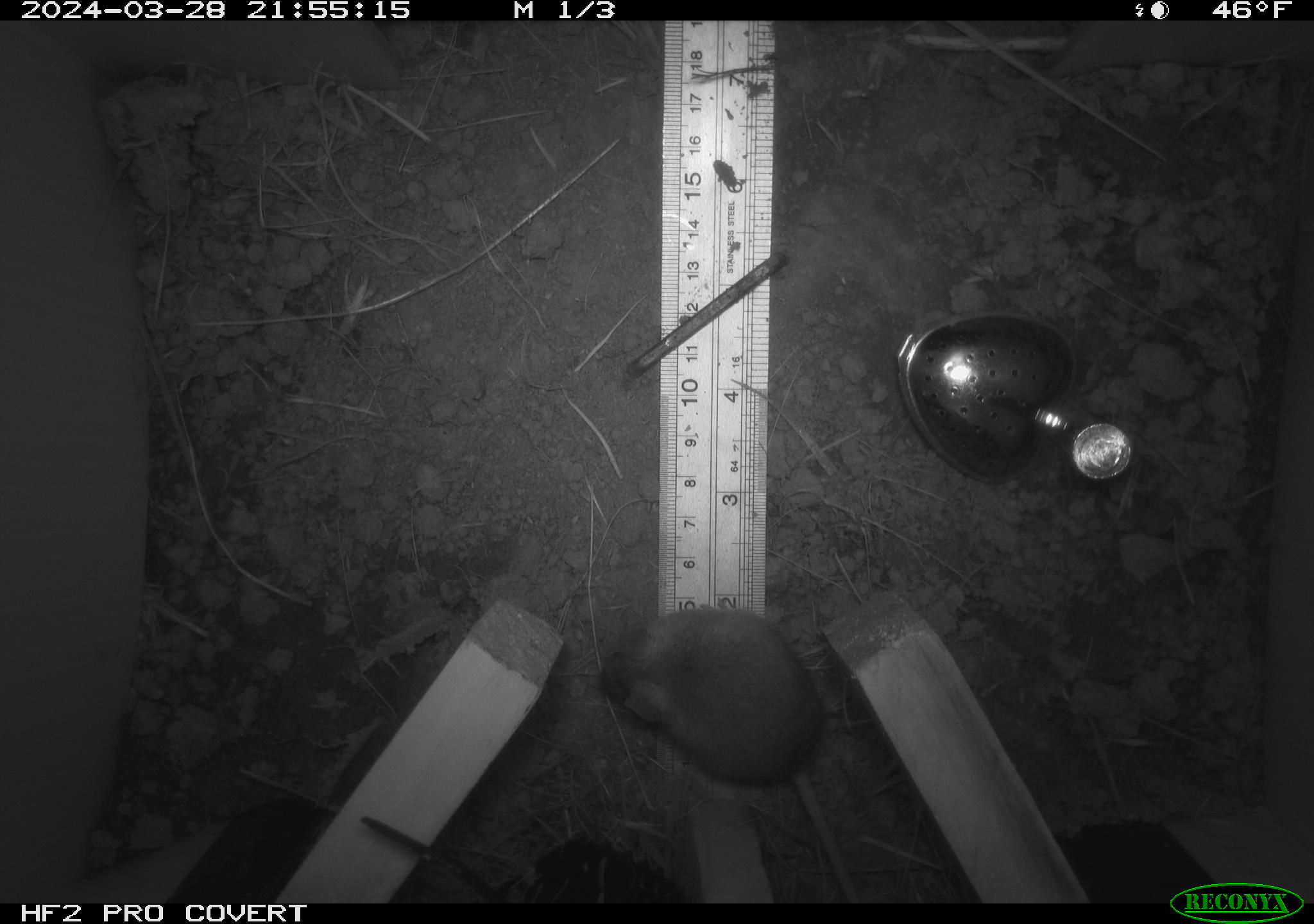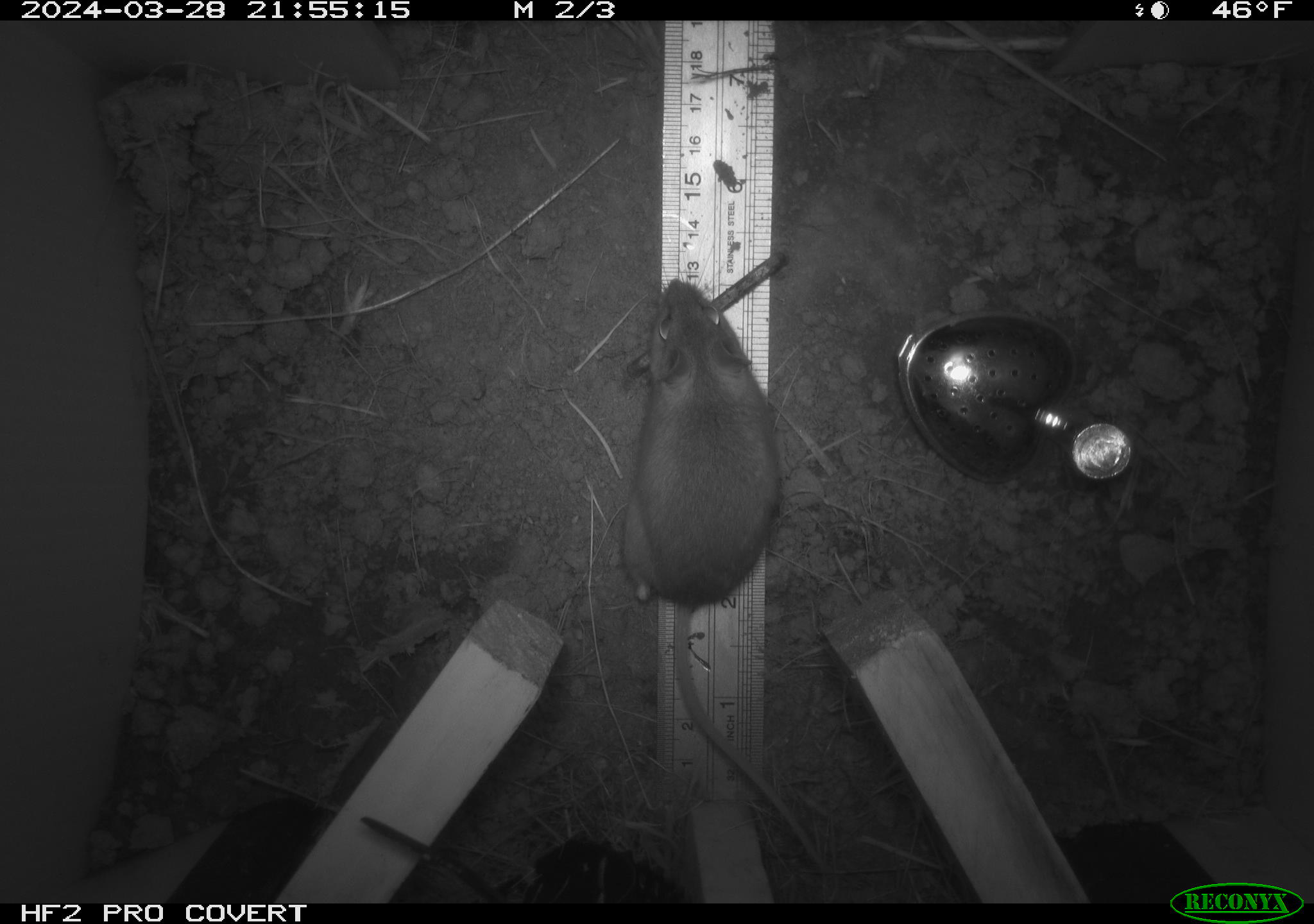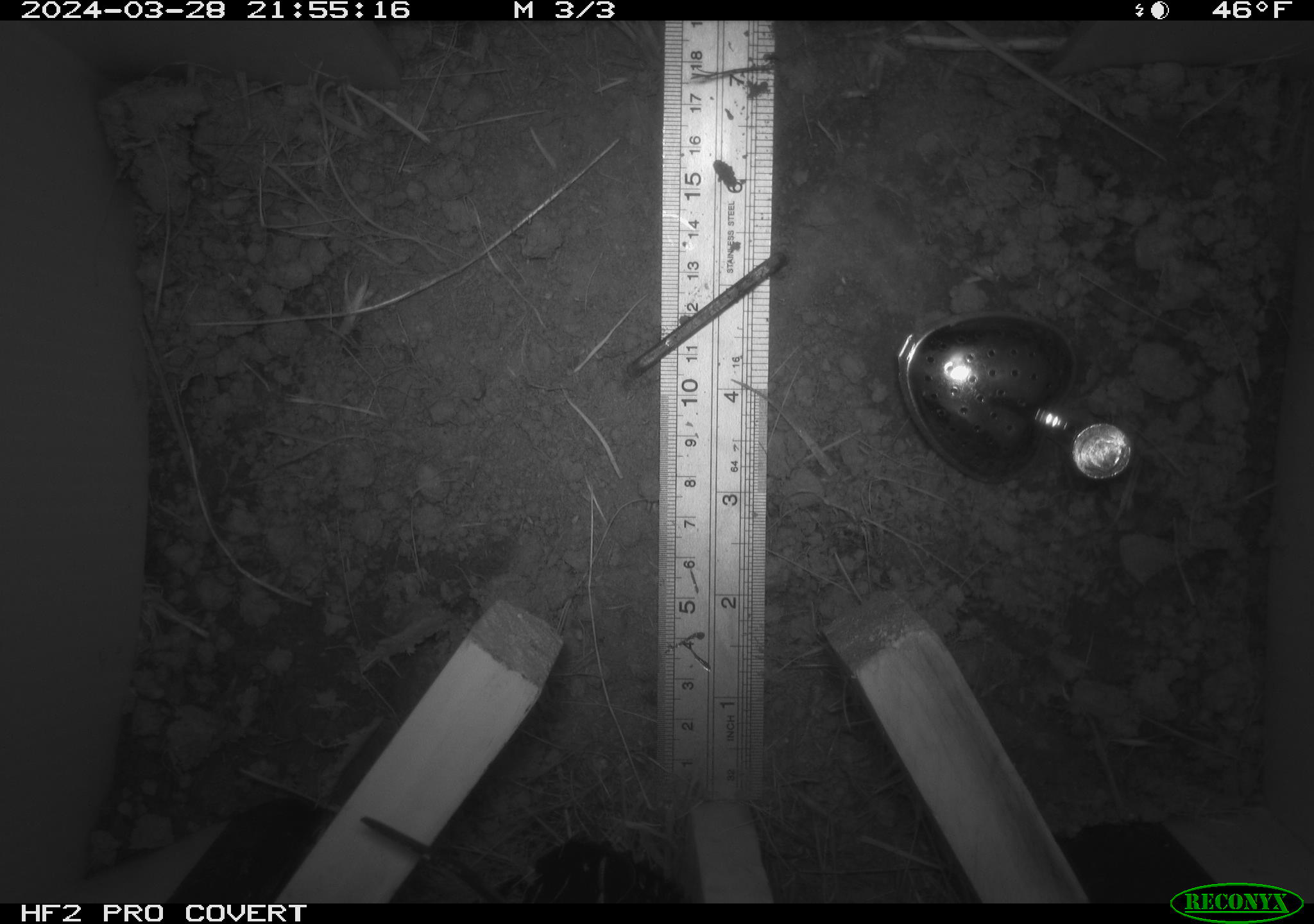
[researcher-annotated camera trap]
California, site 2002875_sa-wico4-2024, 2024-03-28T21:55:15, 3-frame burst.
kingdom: Animalia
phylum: Chordata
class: Mammalia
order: Rodentia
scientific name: Rodentia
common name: rodent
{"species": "rodent (Rodentia)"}